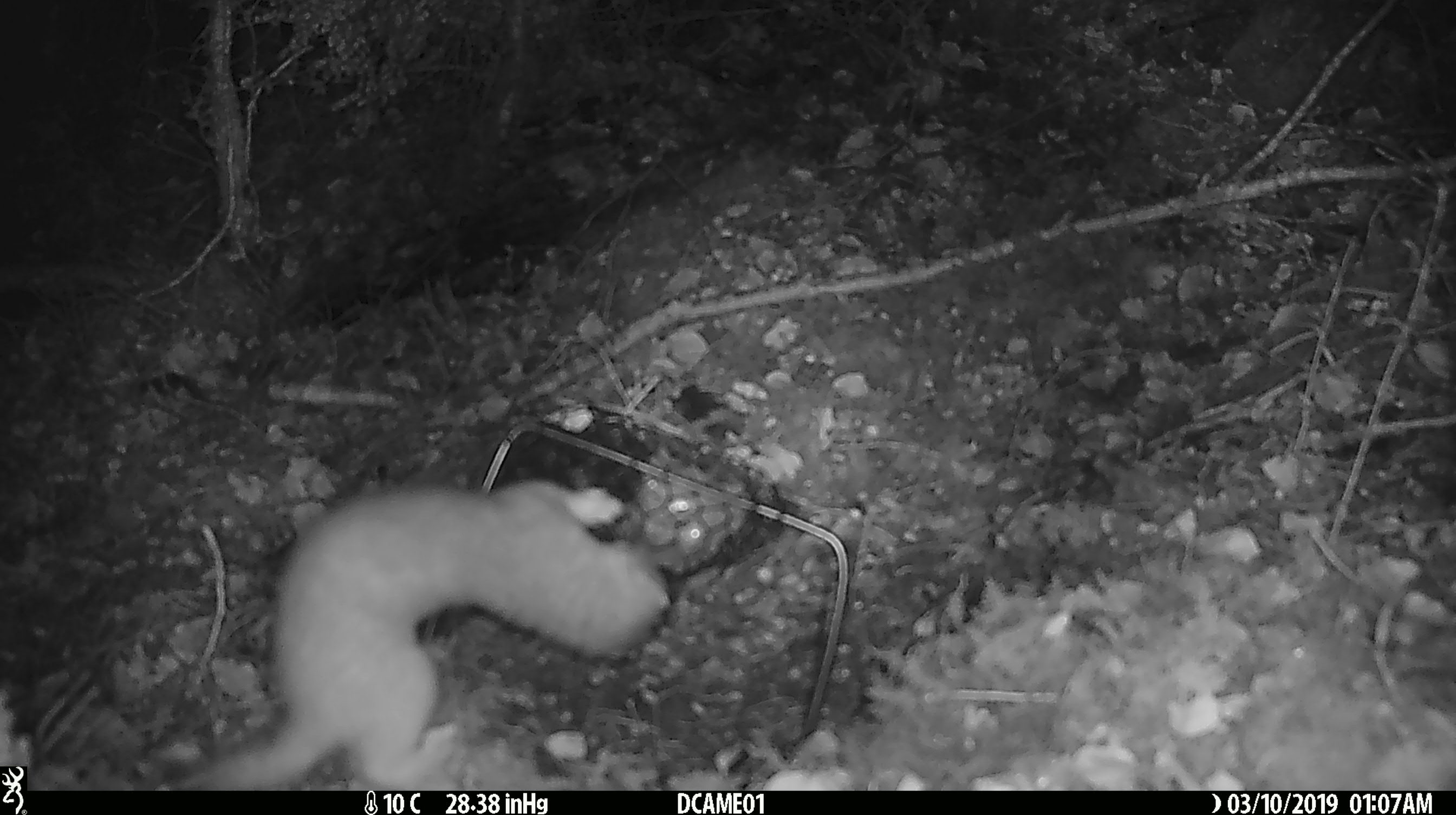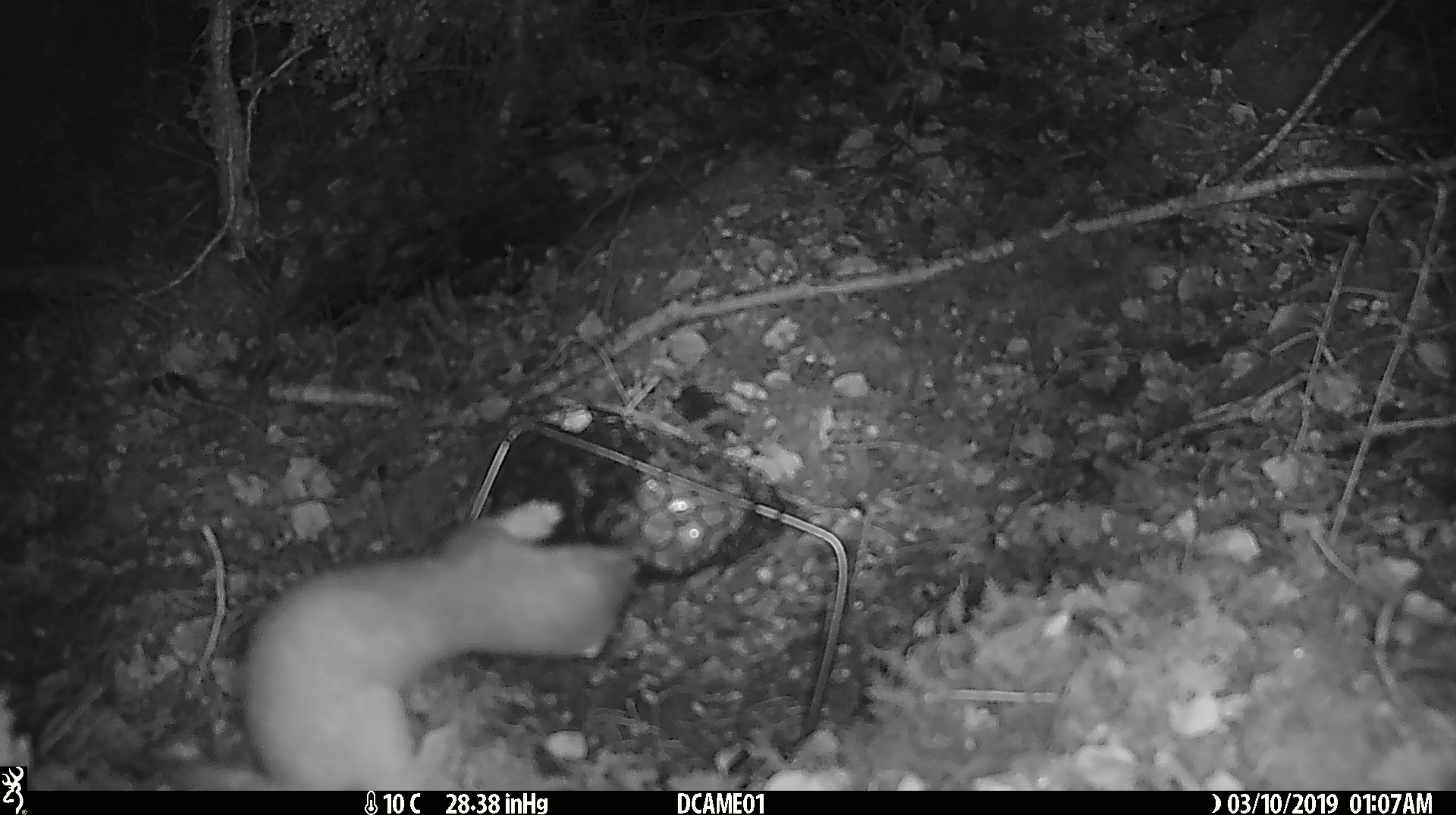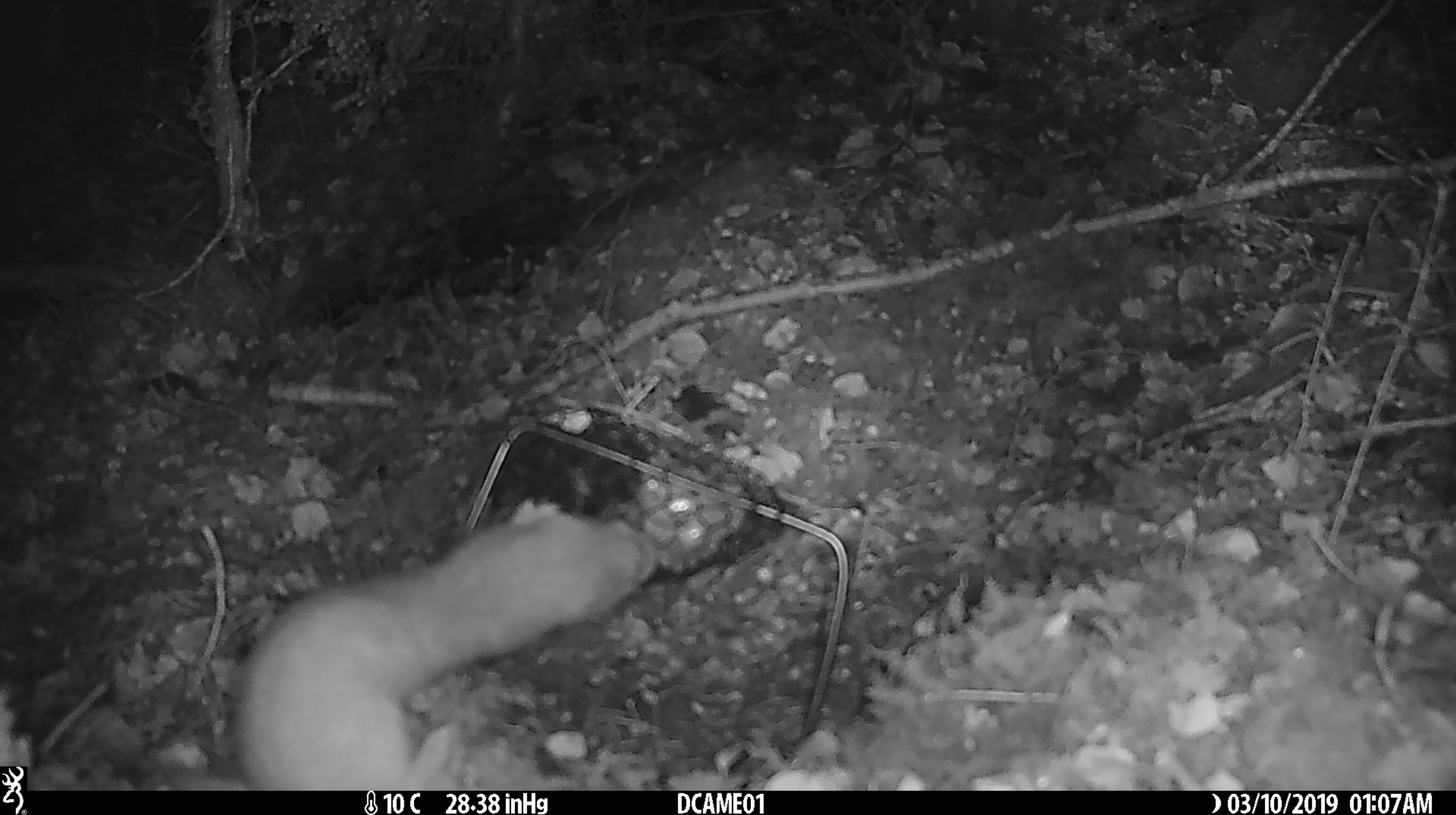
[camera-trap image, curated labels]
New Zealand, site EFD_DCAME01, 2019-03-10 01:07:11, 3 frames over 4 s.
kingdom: Animalia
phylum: Chordata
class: Mammalia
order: Carnivora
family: Mustelidae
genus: Mustela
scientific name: Mustela erminea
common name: stoat